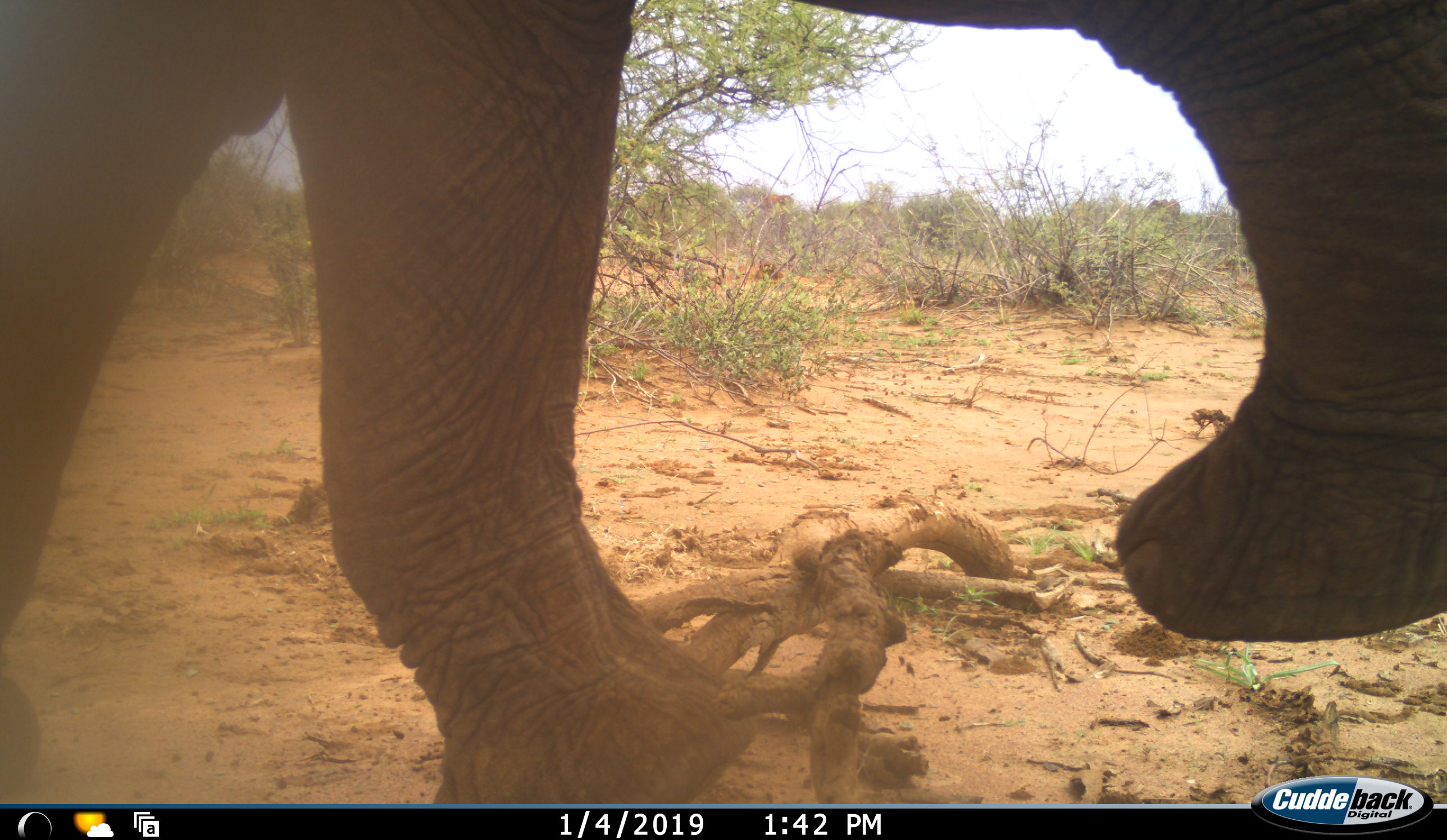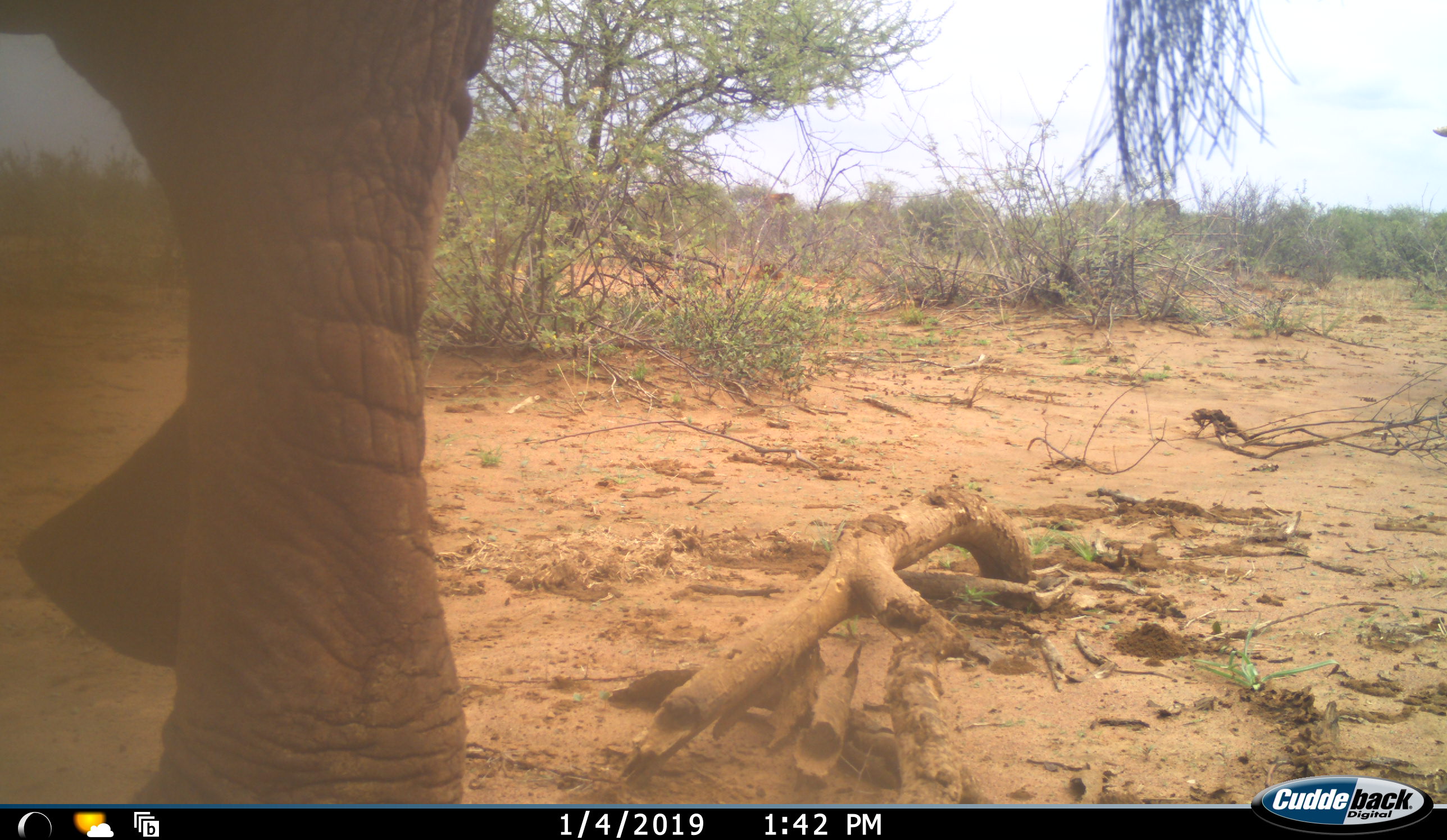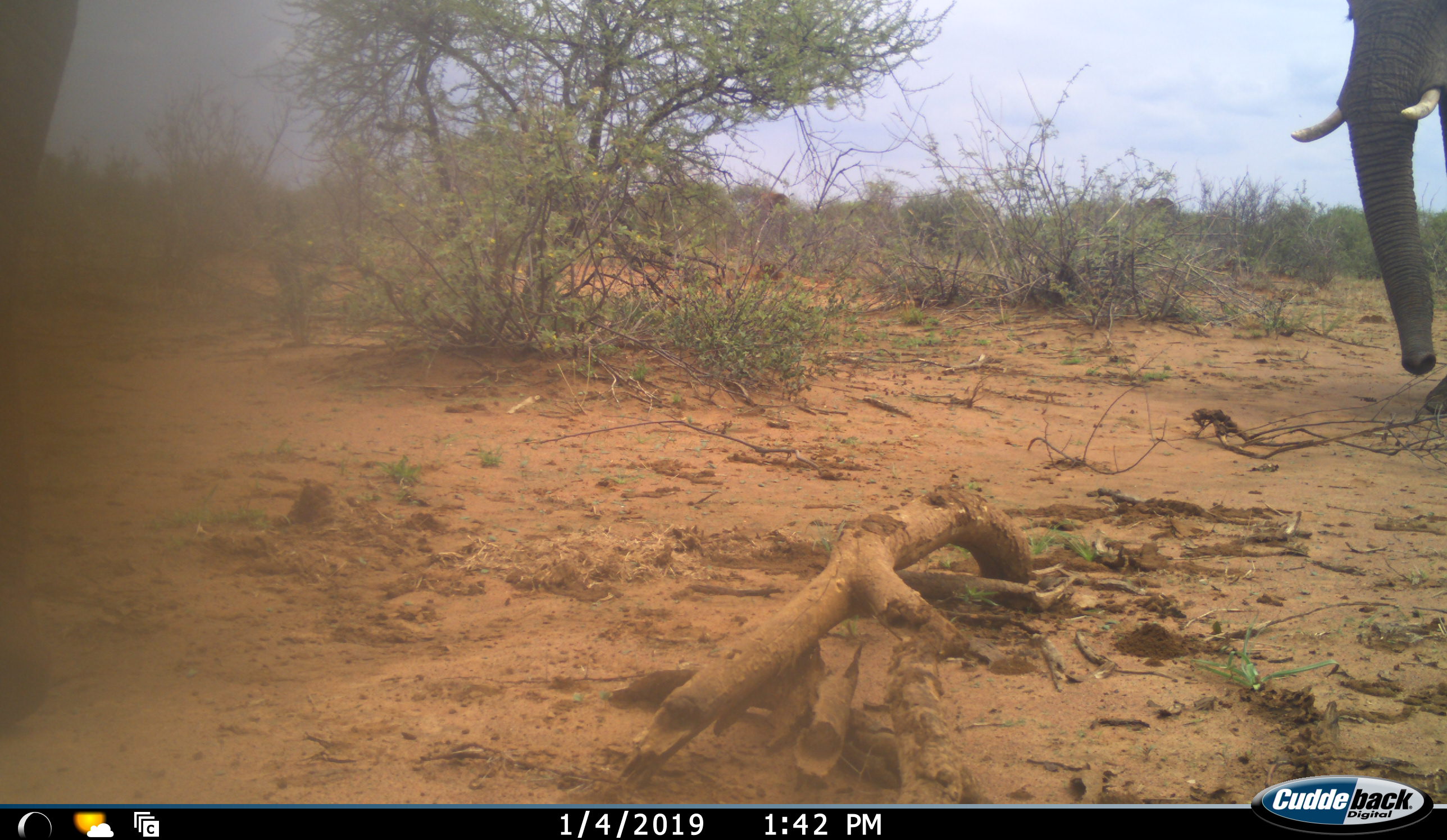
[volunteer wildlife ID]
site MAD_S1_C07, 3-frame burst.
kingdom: Animalia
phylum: Chordata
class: Mammalia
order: Proboscidea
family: Elephantidae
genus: Loxodonta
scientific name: Loxodonta africana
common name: african bush elephant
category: elephant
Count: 2.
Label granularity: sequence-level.